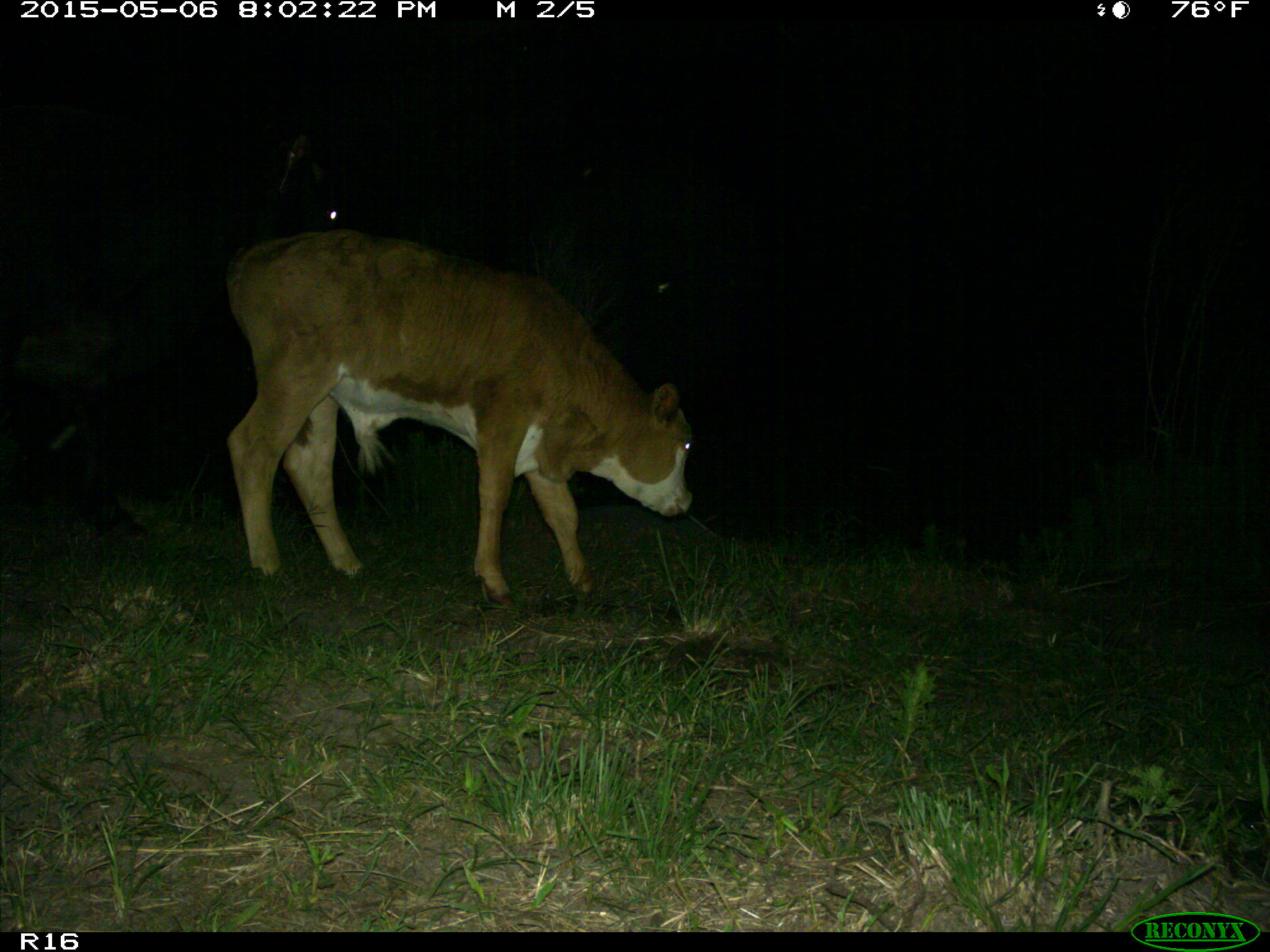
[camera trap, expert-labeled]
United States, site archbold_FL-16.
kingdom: Animalia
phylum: Chordata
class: Mammalia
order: Artiodactyla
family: Bovidae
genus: Bos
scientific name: Bos taurus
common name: domestic cow